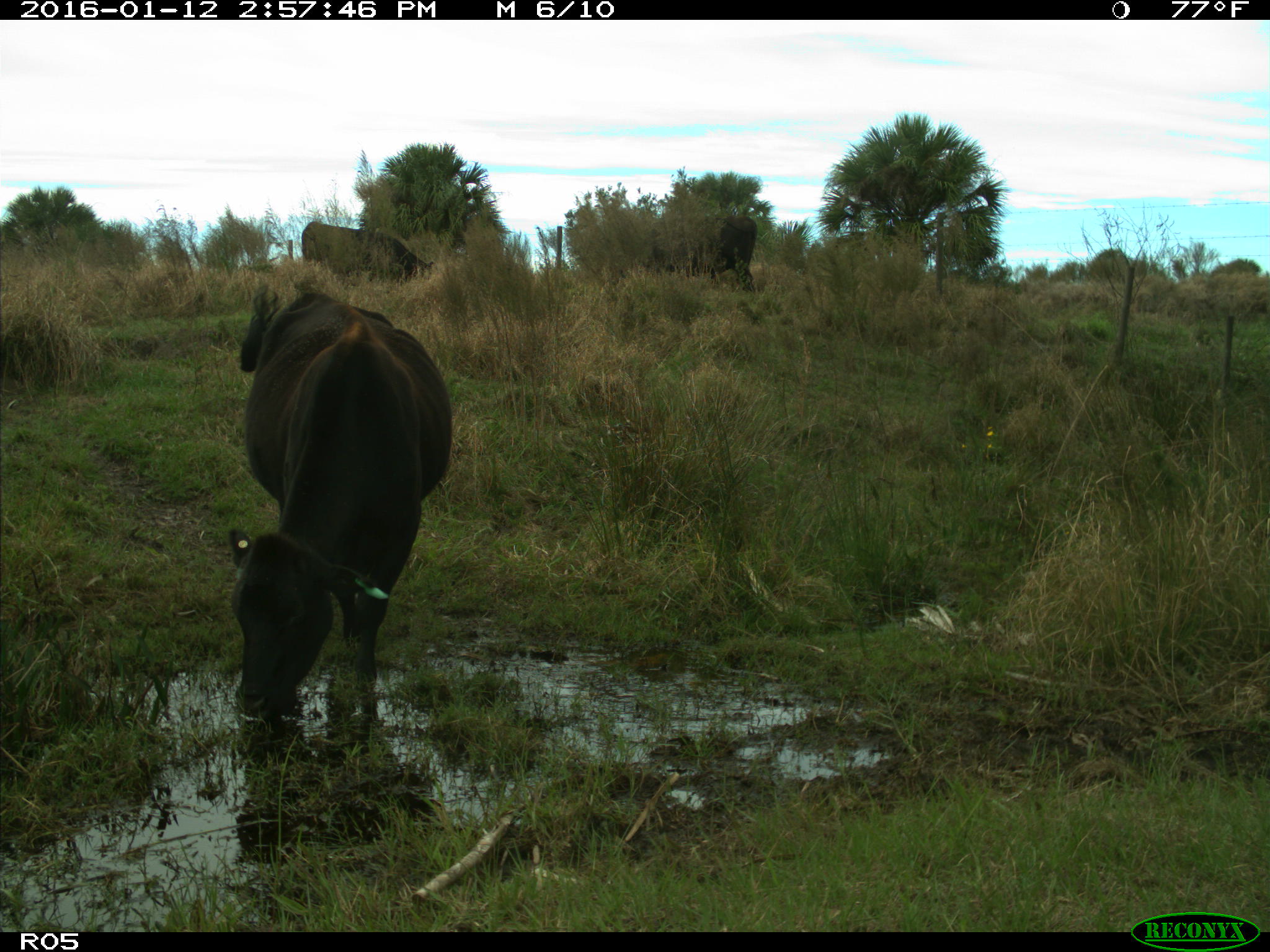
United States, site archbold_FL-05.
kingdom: Animalia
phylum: Chordata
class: Mammalia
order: Artiodactyla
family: Bovidae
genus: Bos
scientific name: Bos taurus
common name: domestic cow